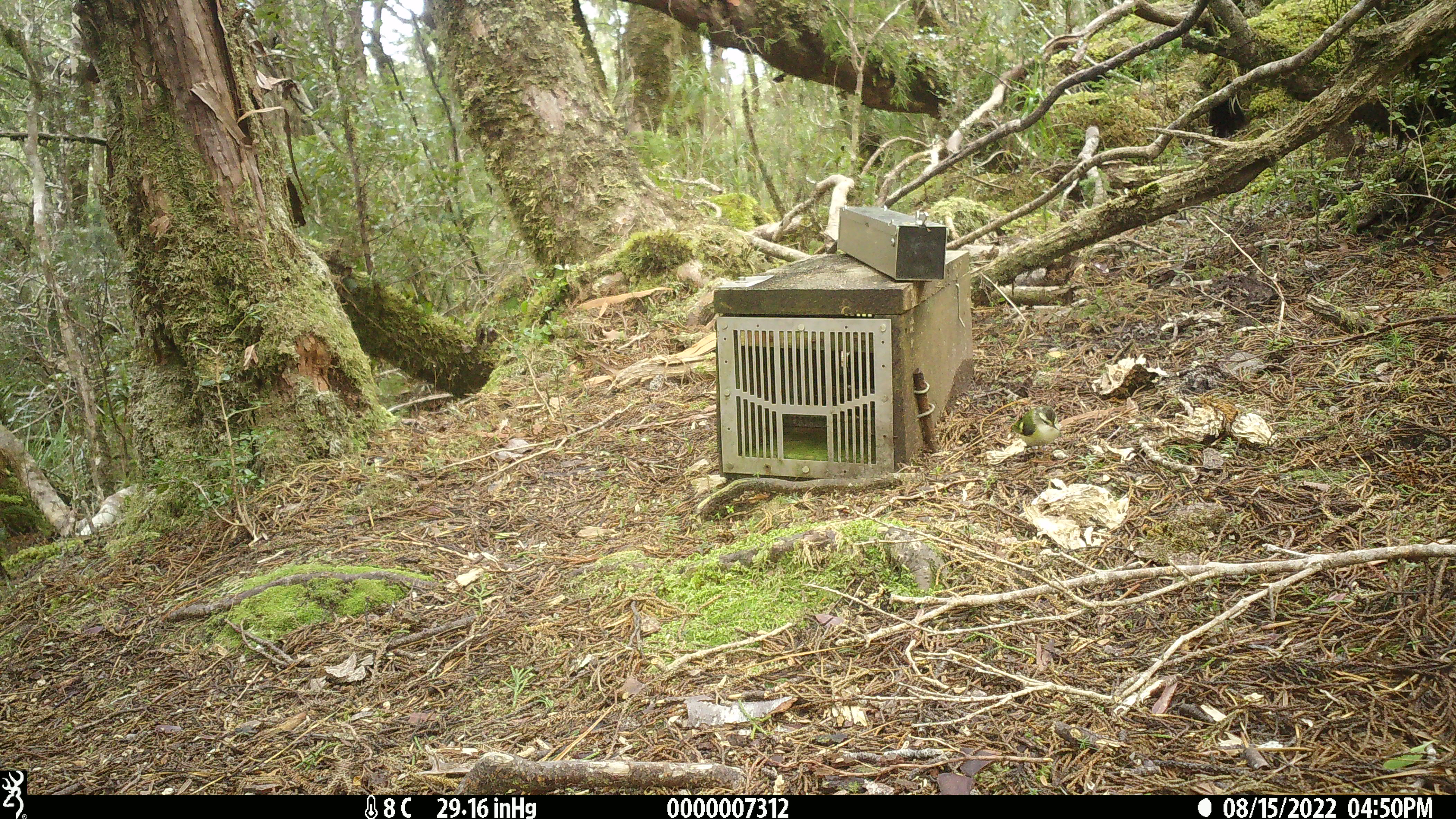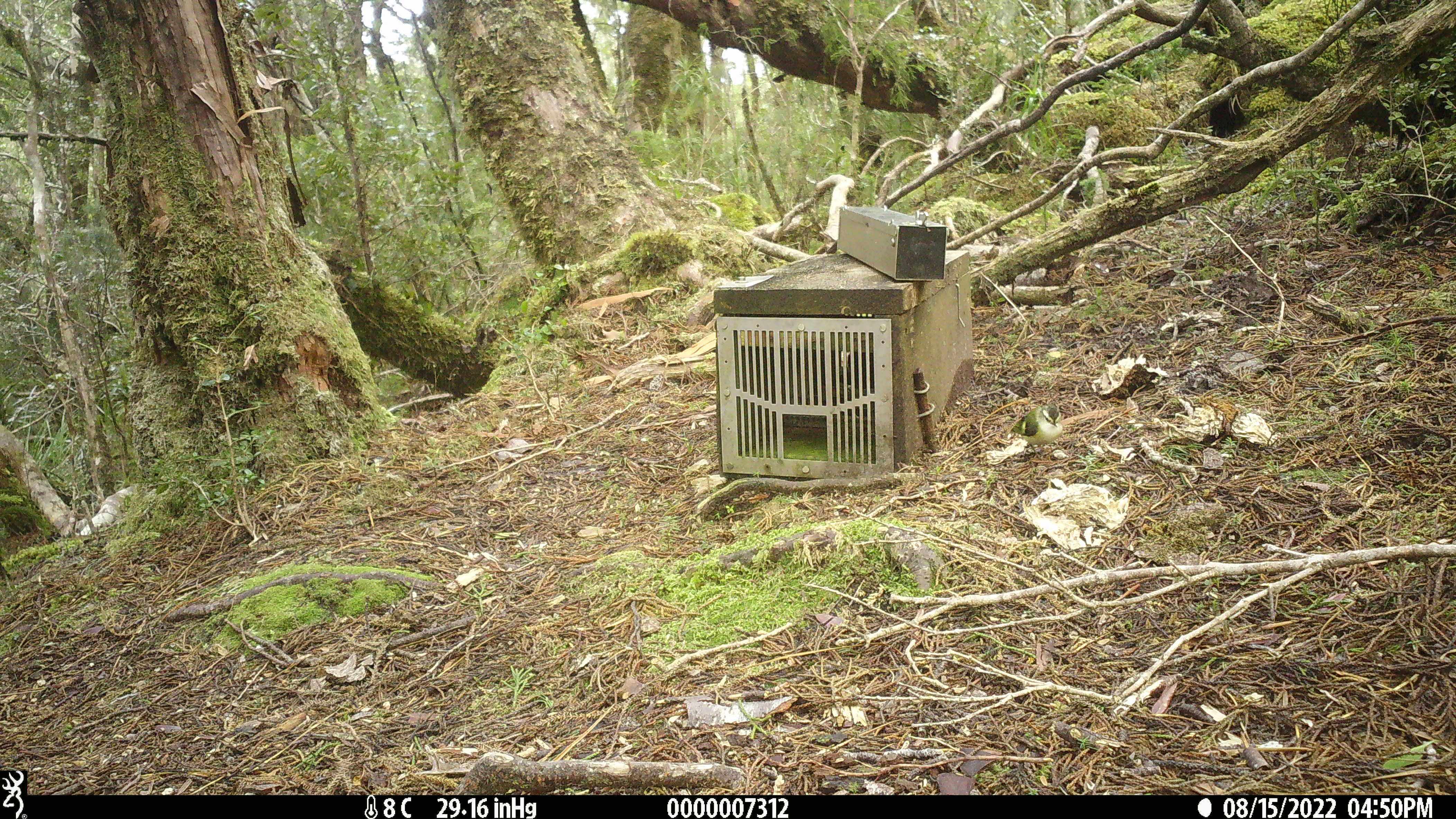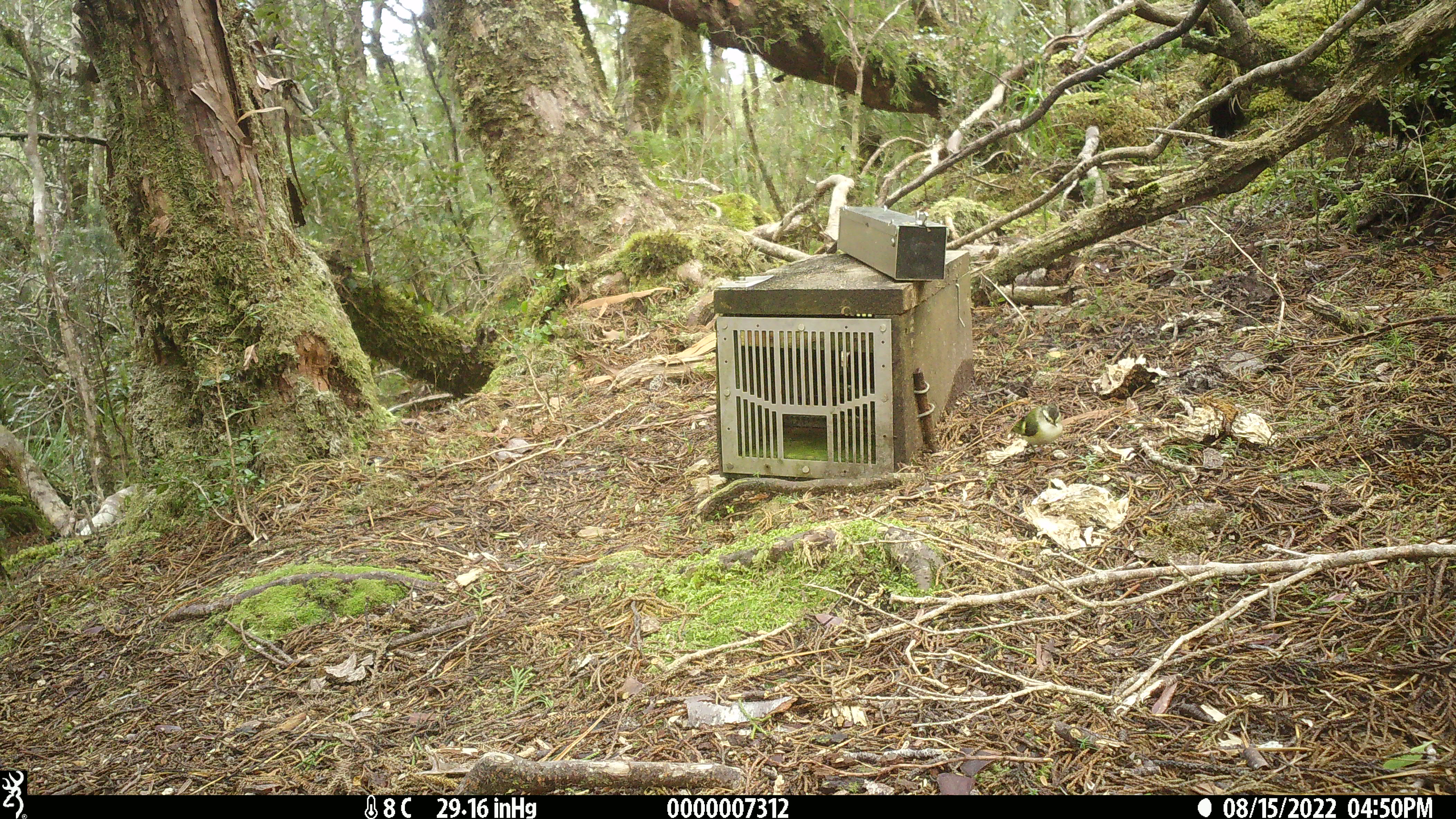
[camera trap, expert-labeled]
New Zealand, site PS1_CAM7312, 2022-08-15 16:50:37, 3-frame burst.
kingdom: Animalia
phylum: Chordata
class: Aves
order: Passeriformes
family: Acanthisittidae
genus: Acanthisitta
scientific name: Acanthisitta chloris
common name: rifleman